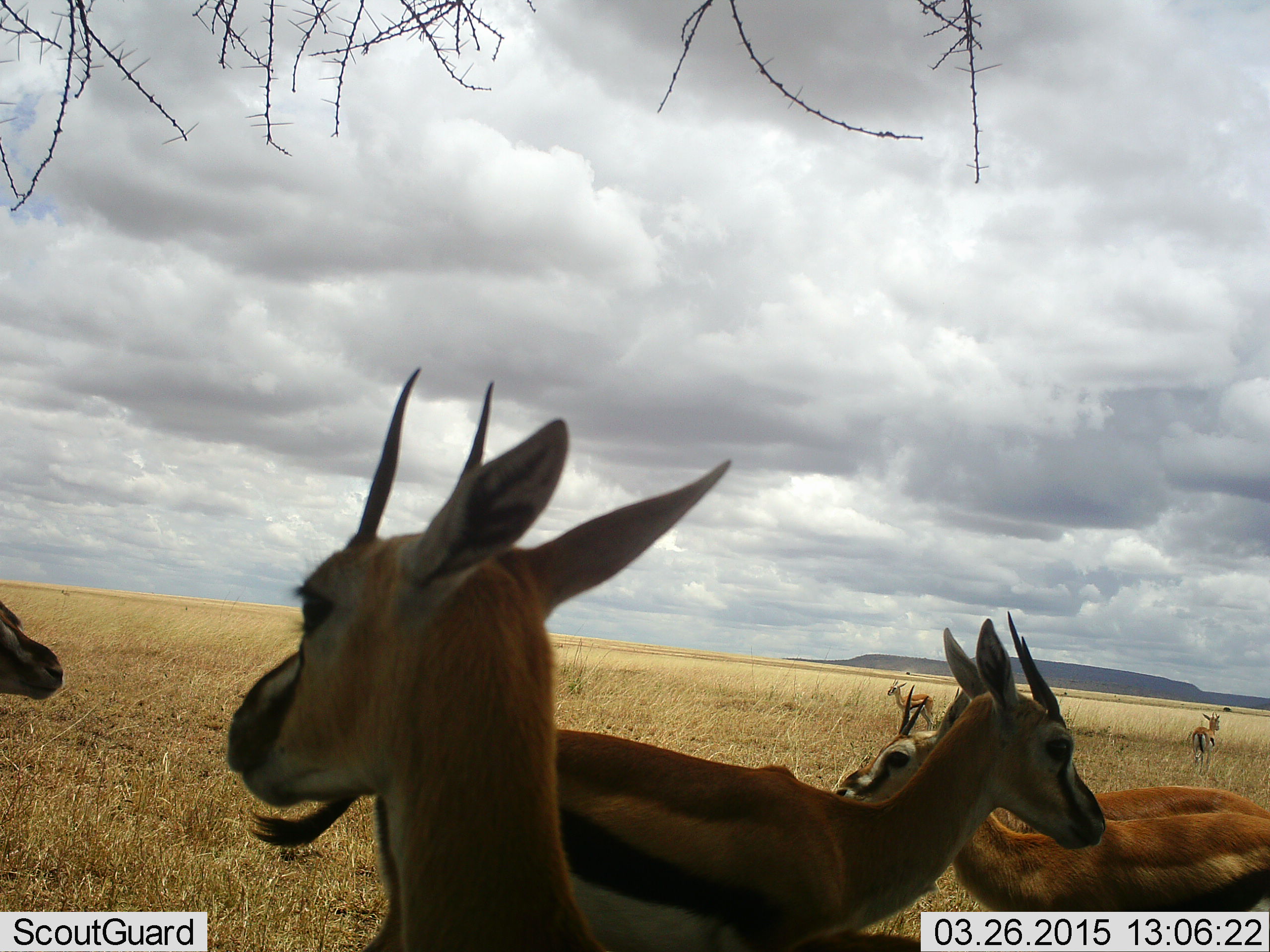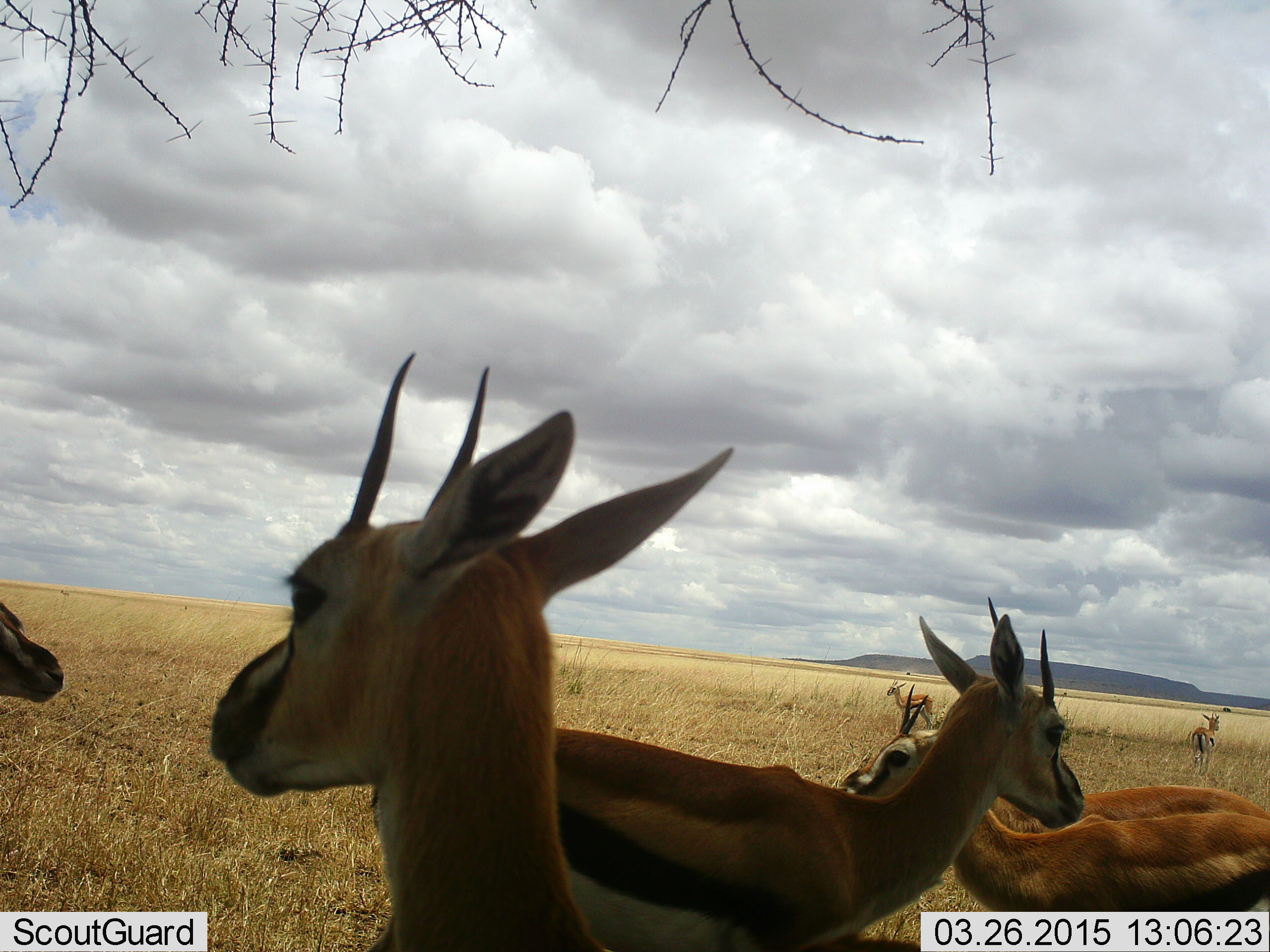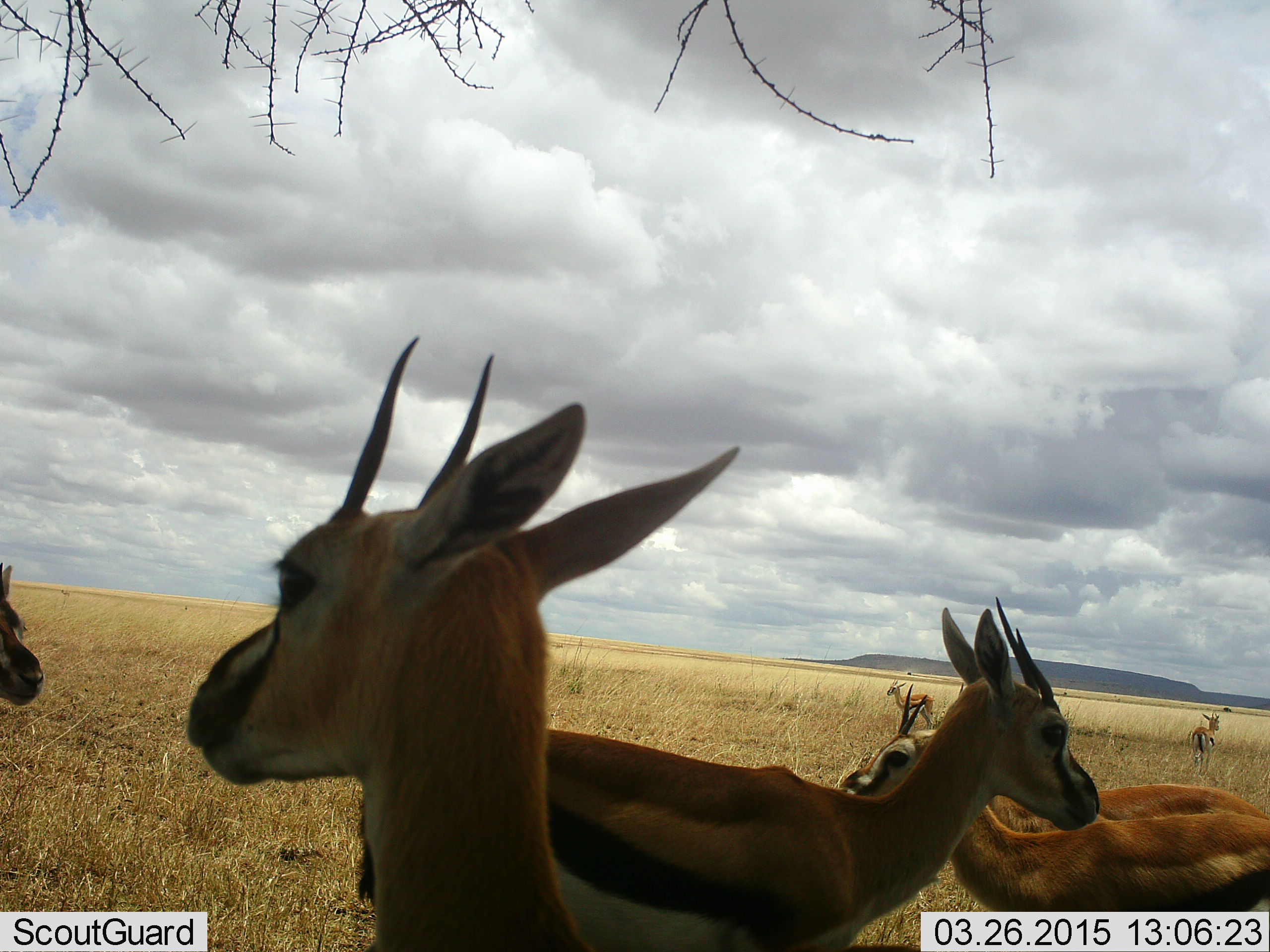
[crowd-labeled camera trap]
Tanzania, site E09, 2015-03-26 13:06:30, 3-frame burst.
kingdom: Animalia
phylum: Chordata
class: Mammalia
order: Artiodactyla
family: Bovidae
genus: Eudorcas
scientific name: Eudorcas thomsonii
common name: thomson's gazelle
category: gazellethomsons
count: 7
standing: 100%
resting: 0%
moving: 10%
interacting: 0%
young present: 0%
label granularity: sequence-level